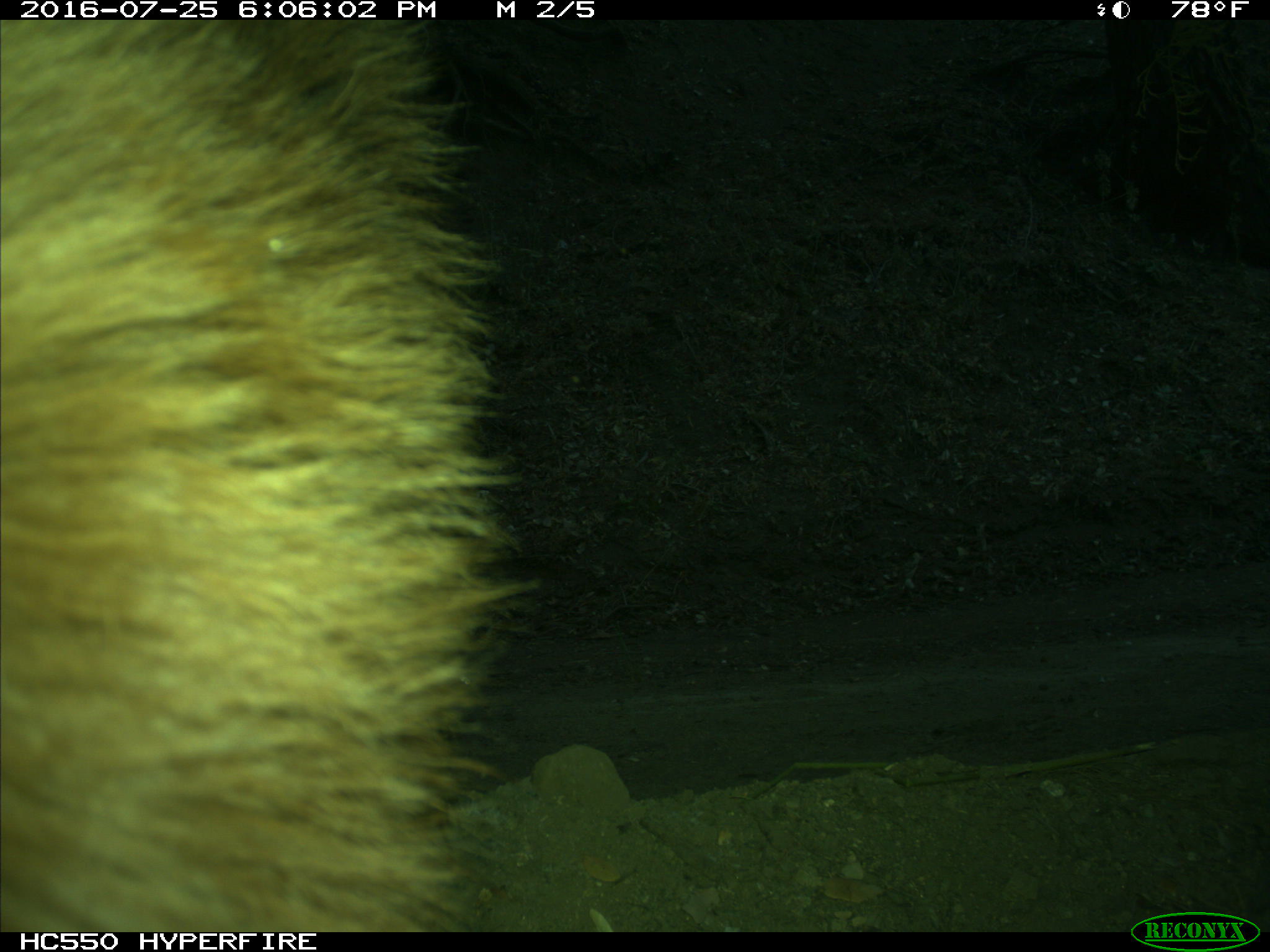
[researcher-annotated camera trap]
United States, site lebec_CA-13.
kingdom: Animalia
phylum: Chordata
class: Mammalia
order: Carnivora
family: Ursidae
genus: Ursus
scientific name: Ursus americanus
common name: american black bear